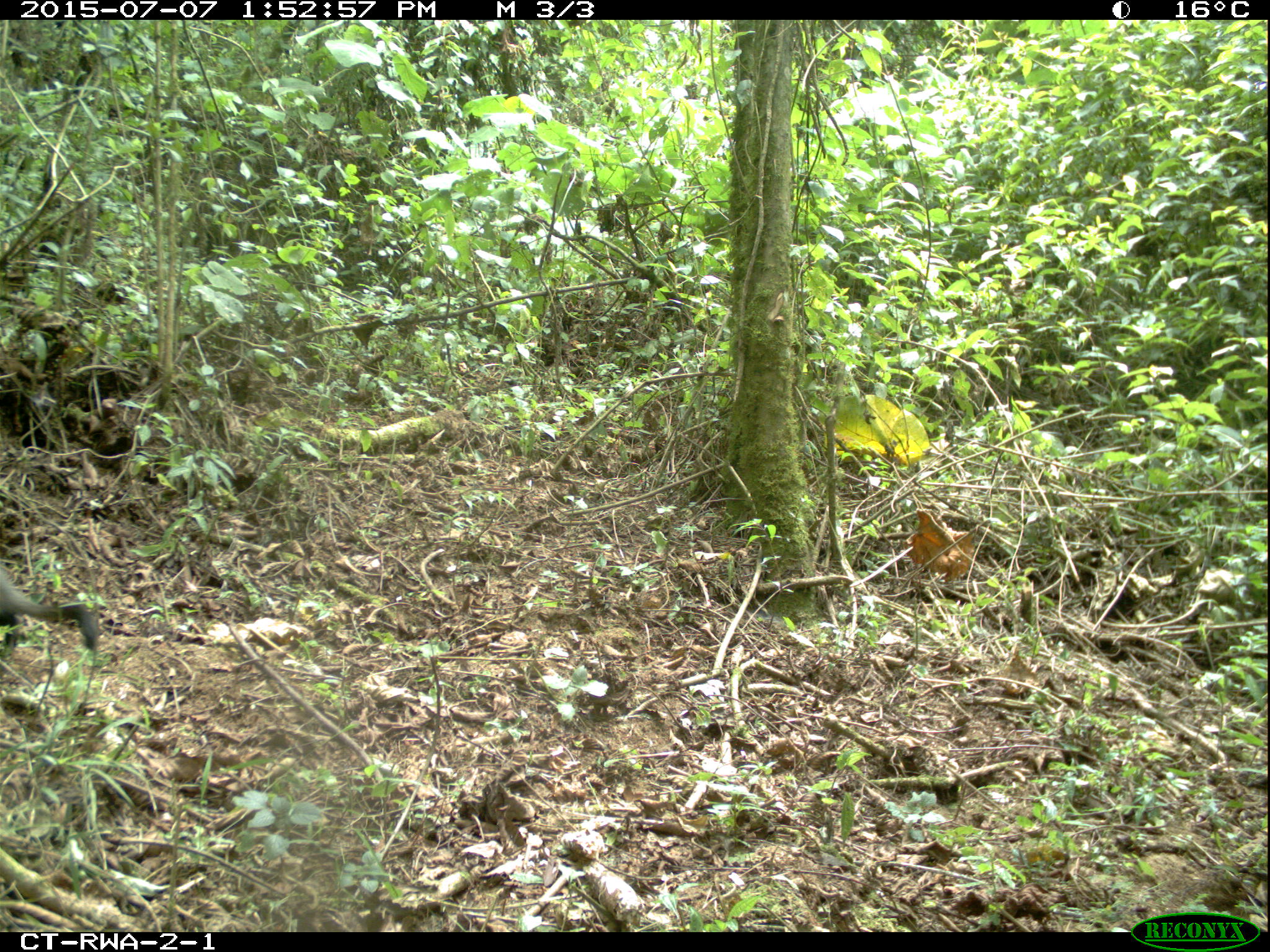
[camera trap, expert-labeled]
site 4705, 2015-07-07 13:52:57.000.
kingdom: Animalia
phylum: Chordata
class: Mammalia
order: Primates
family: Cercopithecidae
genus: Allochrocebus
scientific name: Allochrocebus lhoesti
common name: l'hoest's monkey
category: cercopithecus lhoesti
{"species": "cercopithecus lhoesti (l'hoest's monkey) (Allochrocebus lhoesti)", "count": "1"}